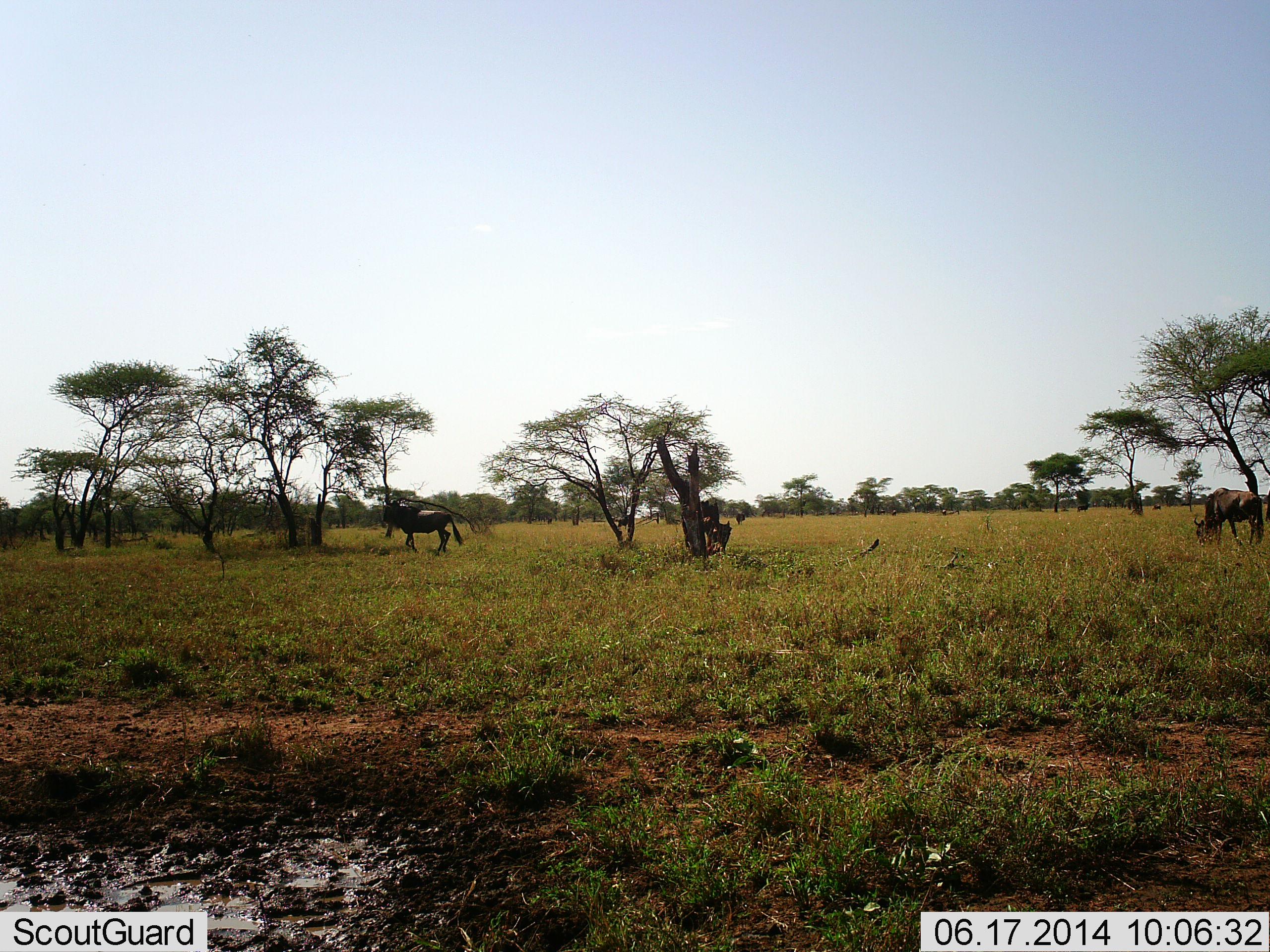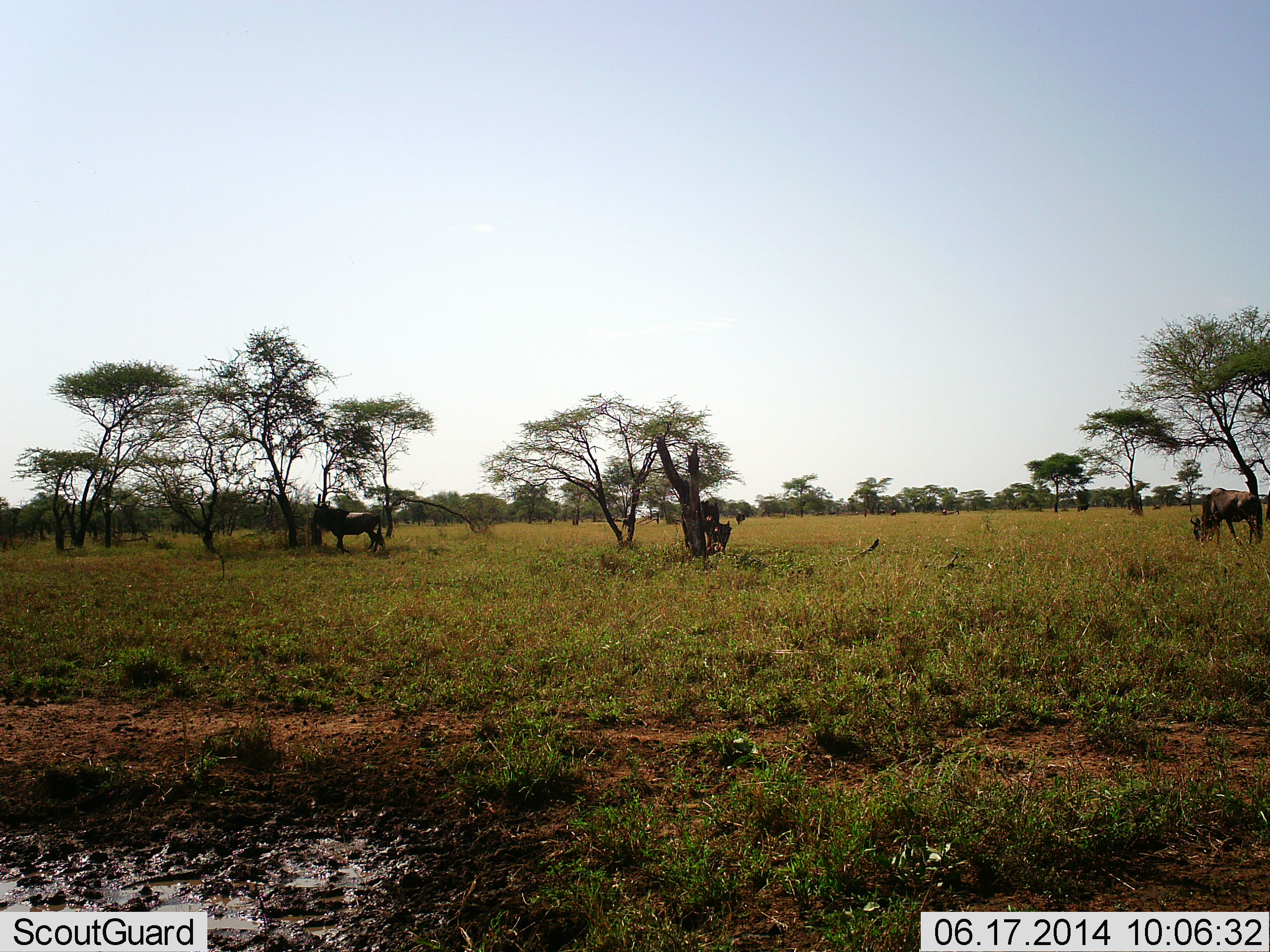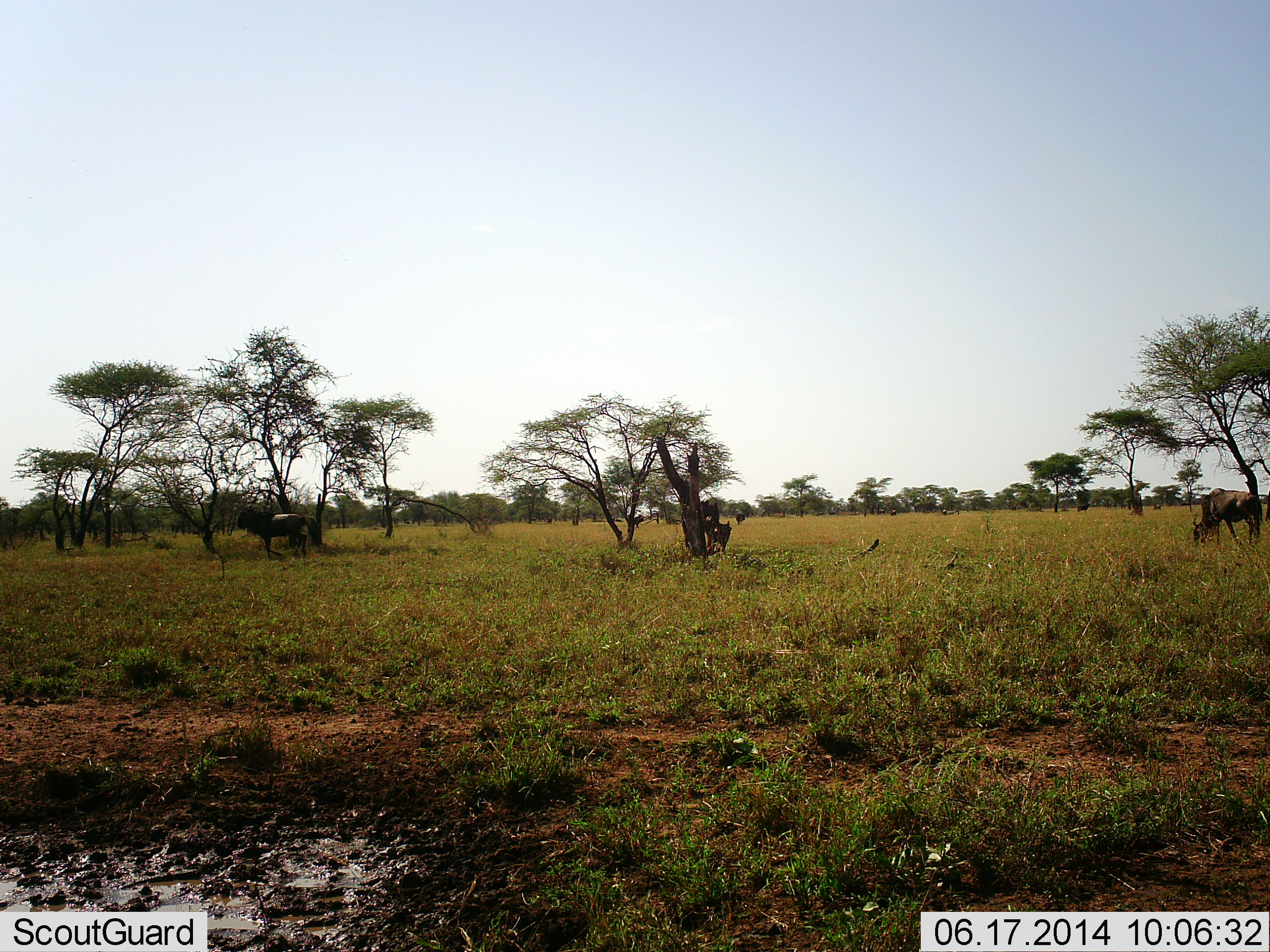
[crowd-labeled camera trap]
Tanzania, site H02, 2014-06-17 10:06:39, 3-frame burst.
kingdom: Animalia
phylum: Chordata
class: Mammalia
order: Artiodactyla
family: Bovidae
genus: Connochaetes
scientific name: Connochaetes taurinus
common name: blue wildebeest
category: wildebeest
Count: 4.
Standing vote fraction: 50%.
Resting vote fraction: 0%.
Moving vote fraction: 50%.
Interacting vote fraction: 0%.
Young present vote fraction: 0%.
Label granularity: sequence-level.